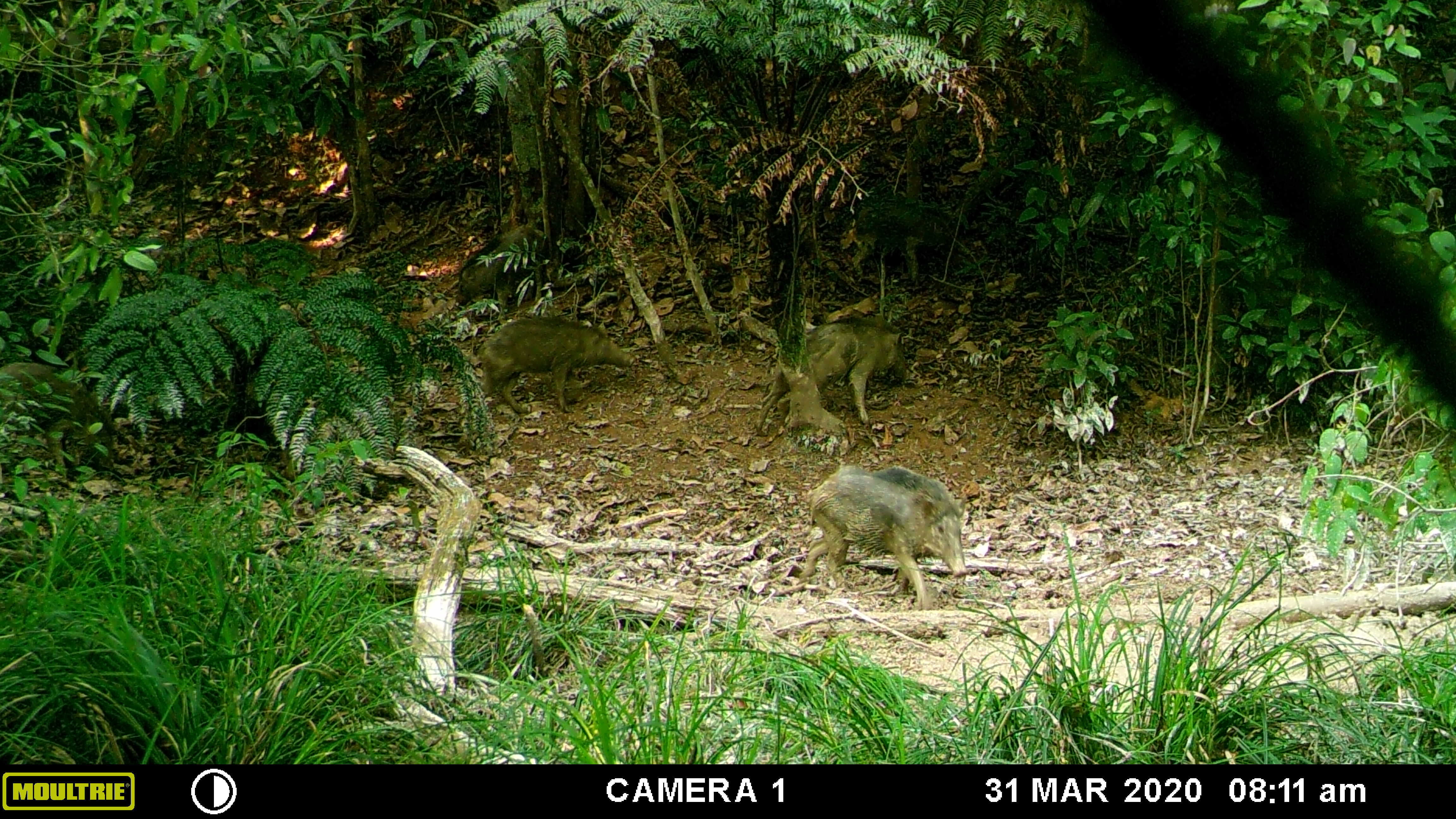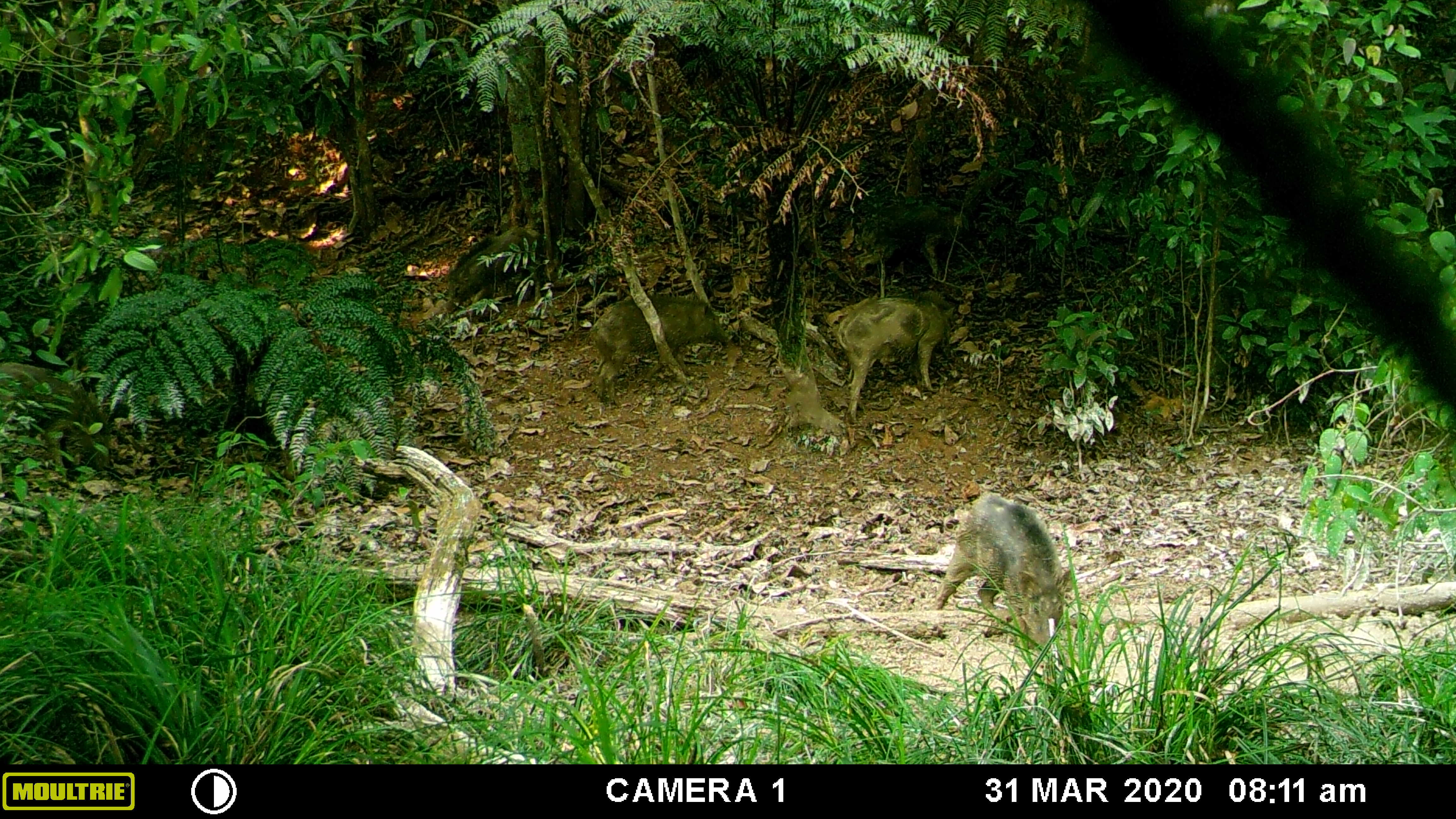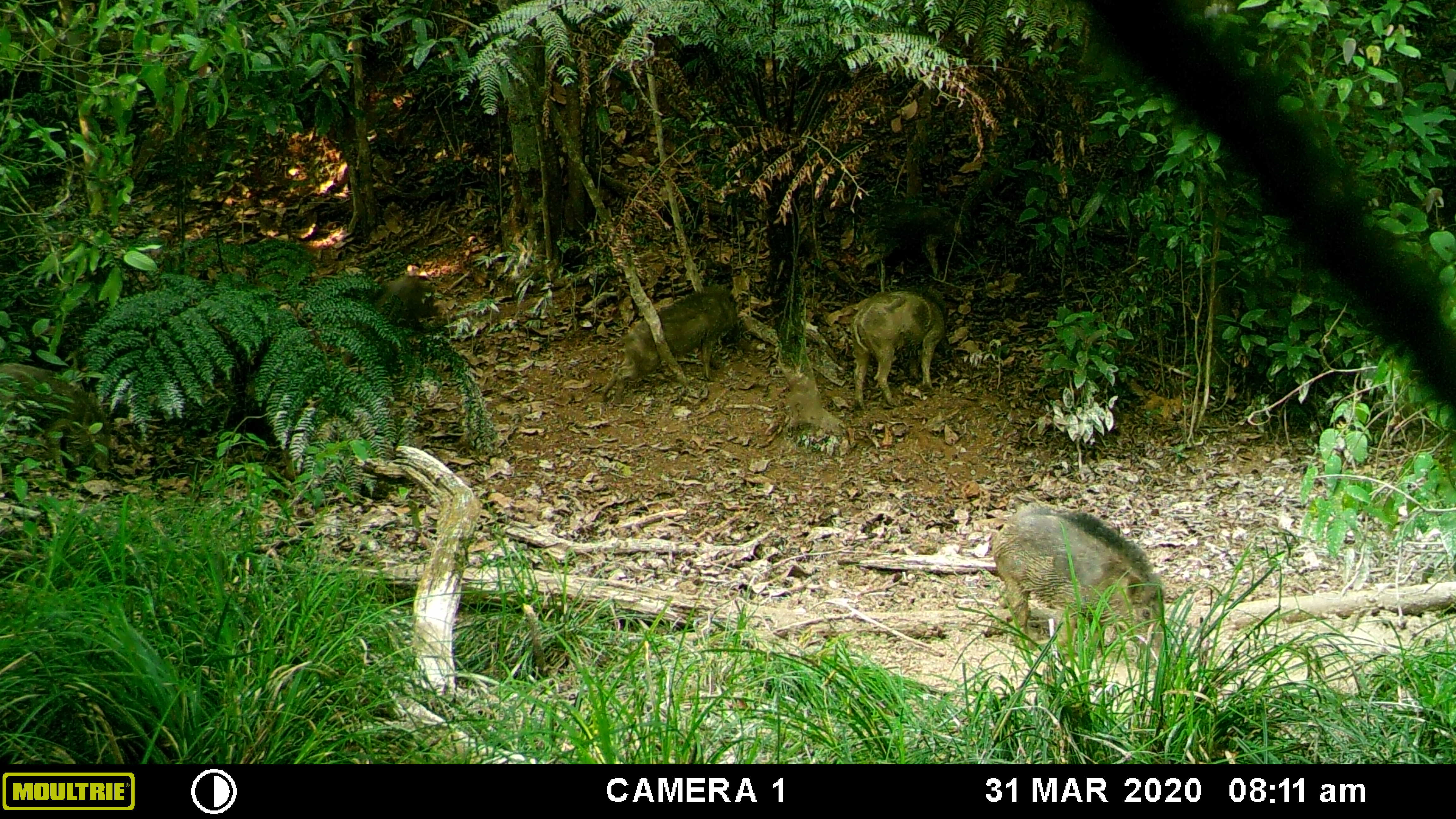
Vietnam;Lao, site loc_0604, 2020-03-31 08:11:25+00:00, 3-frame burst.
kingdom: Animalia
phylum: Chordata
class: Mammalia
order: Artiodactyla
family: Suidae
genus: Sus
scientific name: Sus scrofa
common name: eurasian wild pig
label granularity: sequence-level